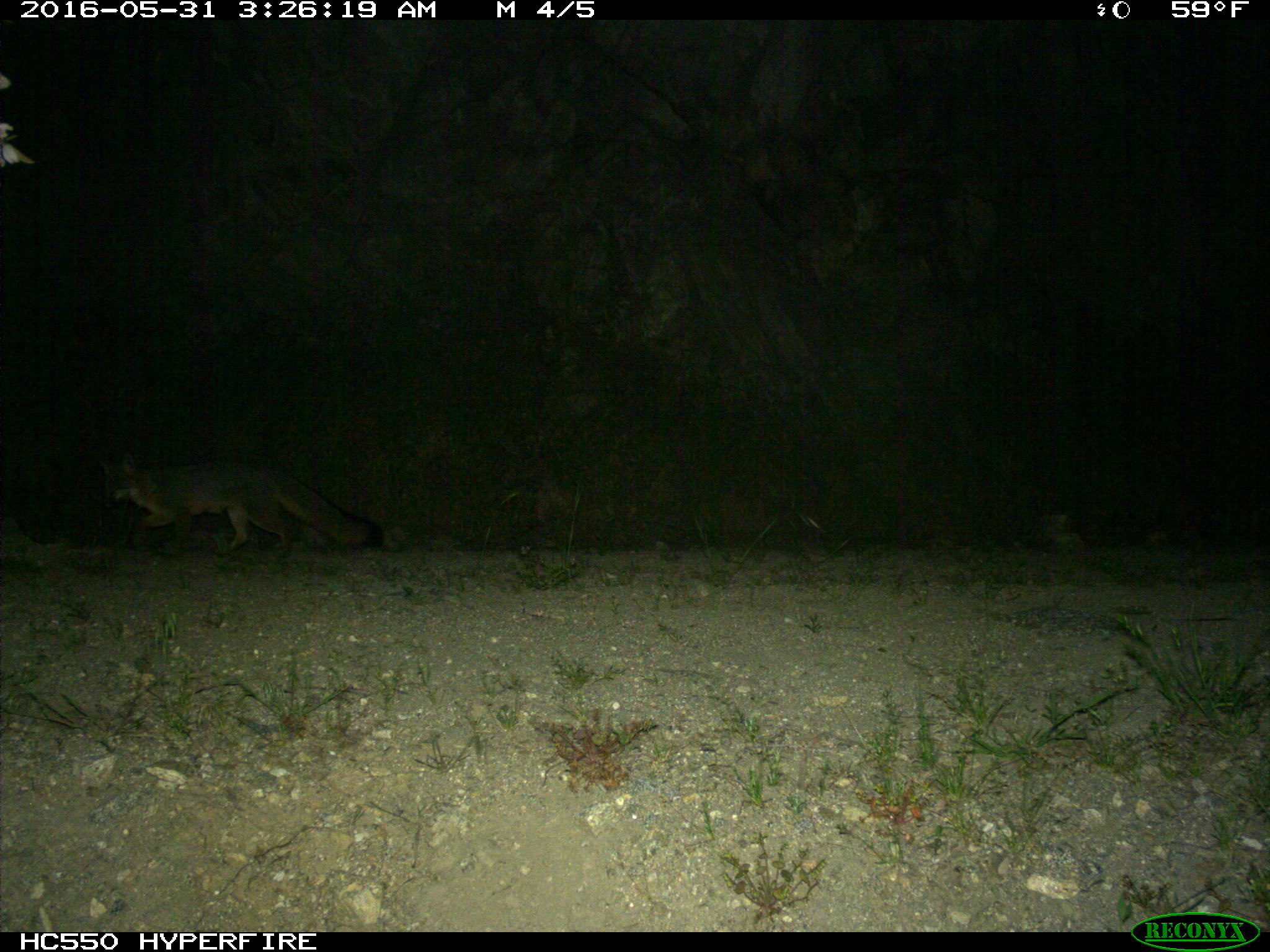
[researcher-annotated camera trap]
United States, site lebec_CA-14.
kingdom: Animalia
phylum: Chordata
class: Mammalia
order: Carnivora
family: Canidae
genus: Urocyon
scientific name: Urocyon cinereoargenteus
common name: gray fox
Urocyon cinereoargenteus (gray fox).